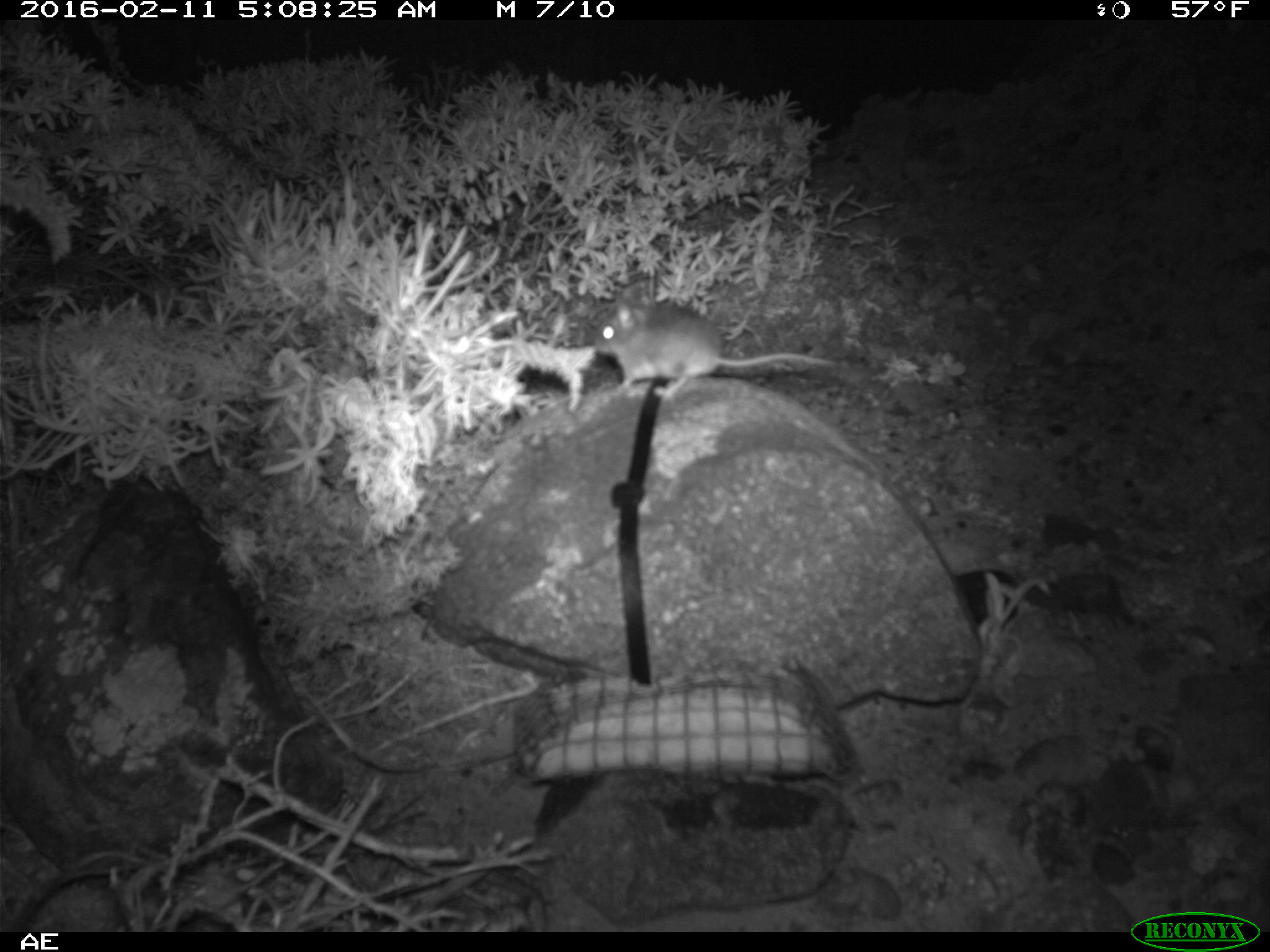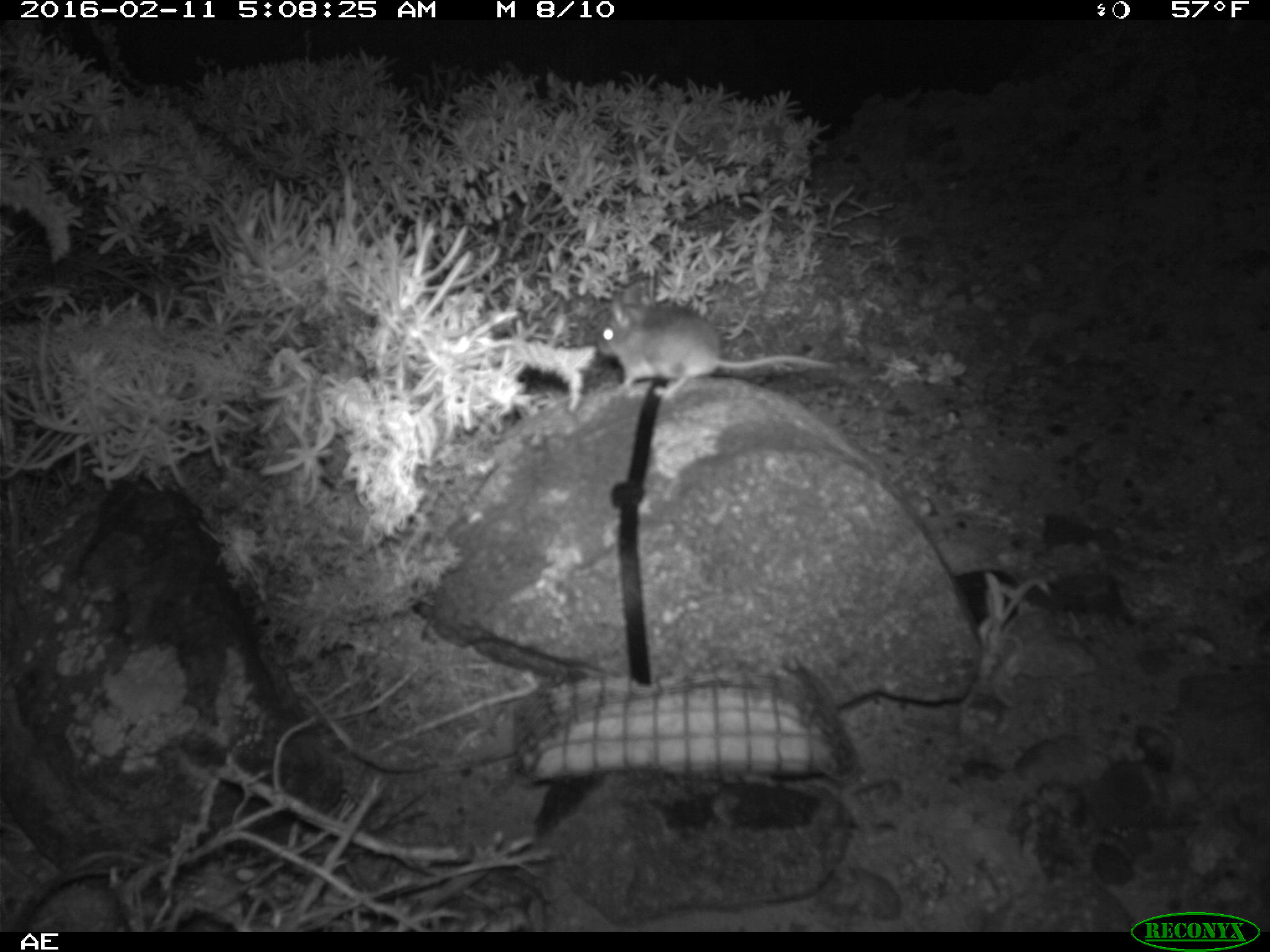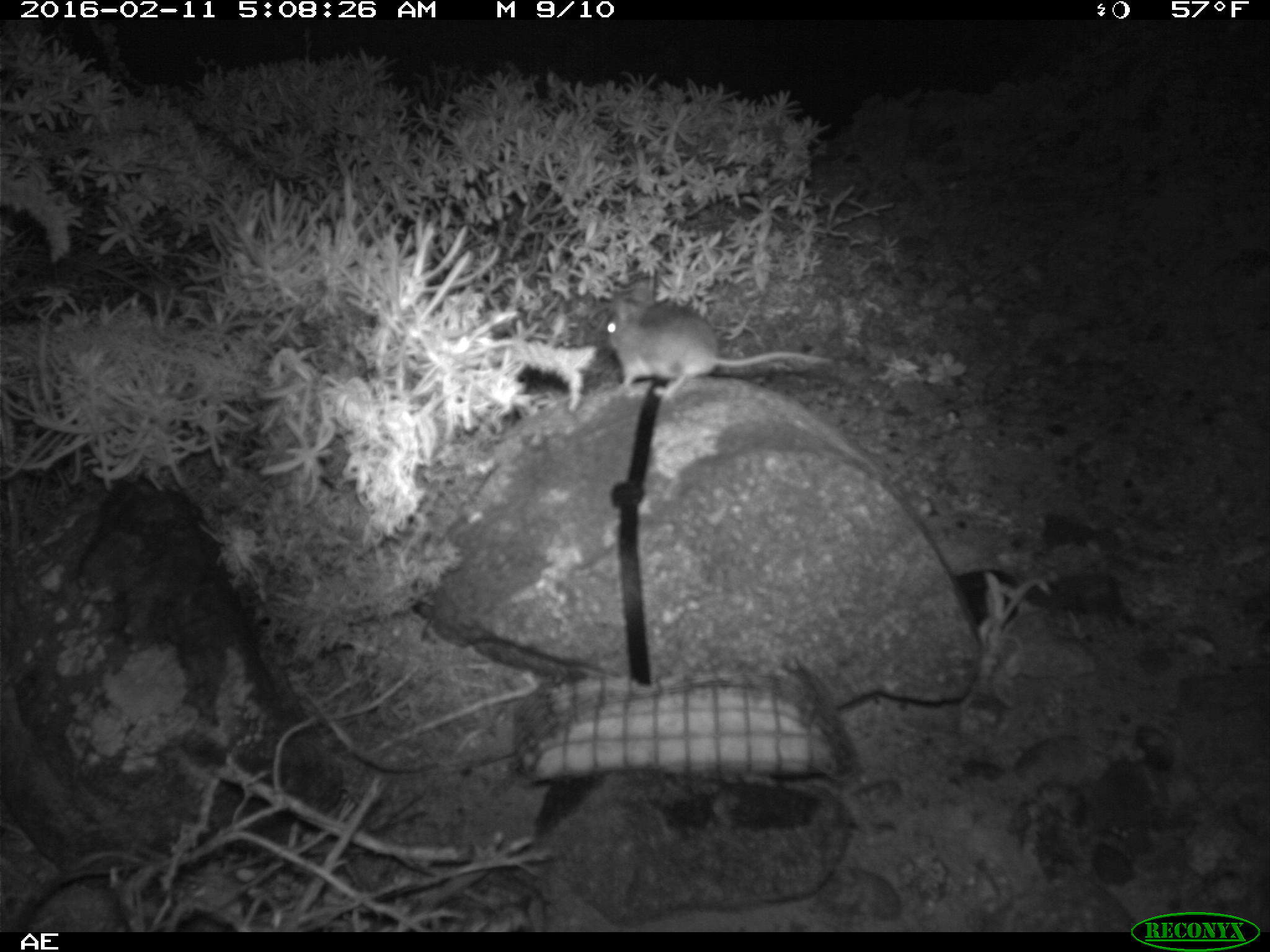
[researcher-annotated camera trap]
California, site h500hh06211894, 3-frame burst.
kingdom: Animalia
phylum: Chordata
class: Mammalia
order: Rodentia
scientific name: Rodentia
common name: rodent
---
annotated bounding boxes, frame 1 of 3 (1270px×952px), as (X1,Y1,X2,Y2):
rodent: (591,282,841,397)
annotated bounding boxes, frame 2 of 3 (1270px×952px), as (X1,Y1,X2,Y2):
rodent: (597,278,835,403)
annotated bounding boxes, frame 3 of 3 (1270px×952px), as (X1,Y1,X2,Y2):
rodent: (606,278,833,397)